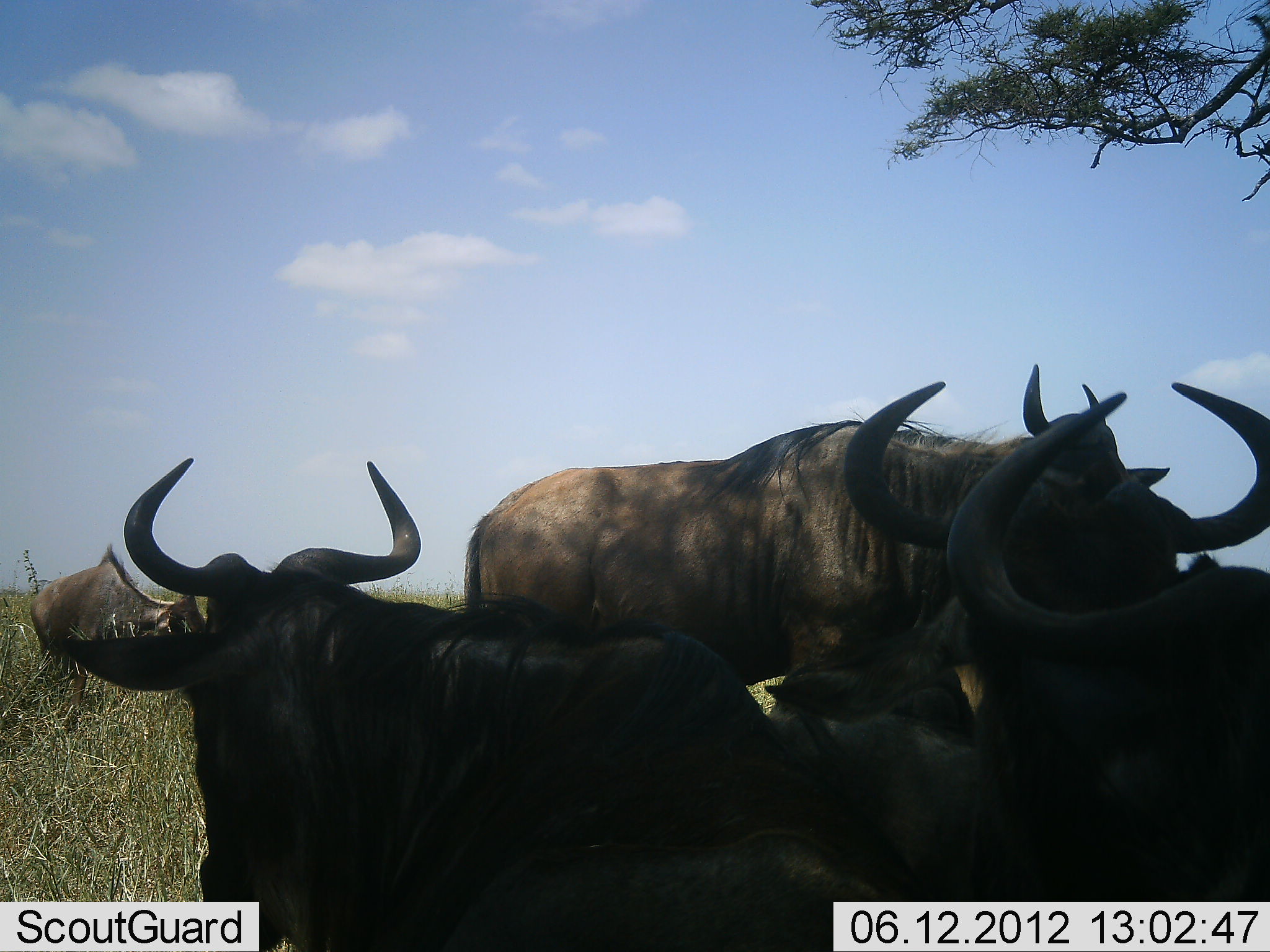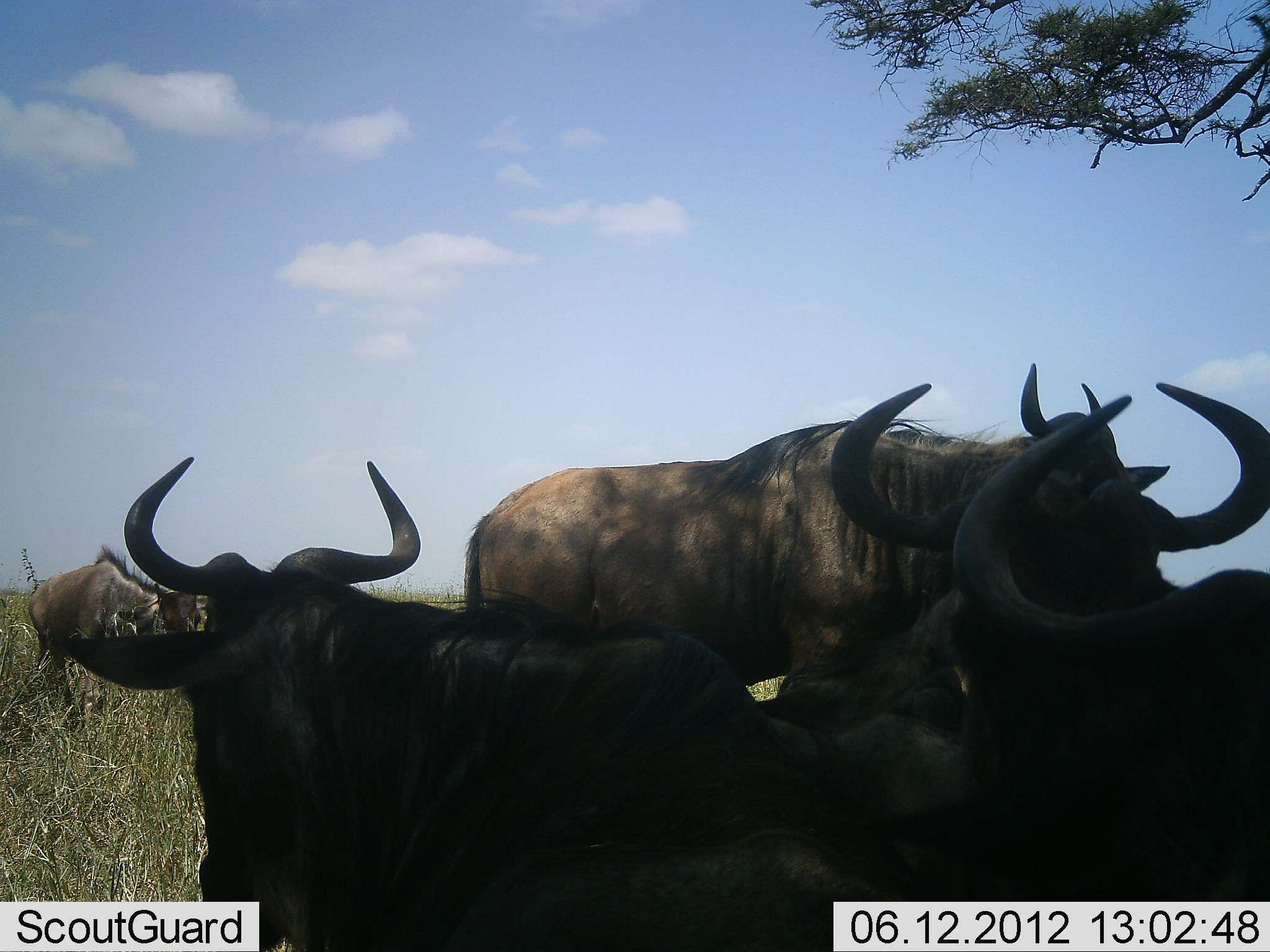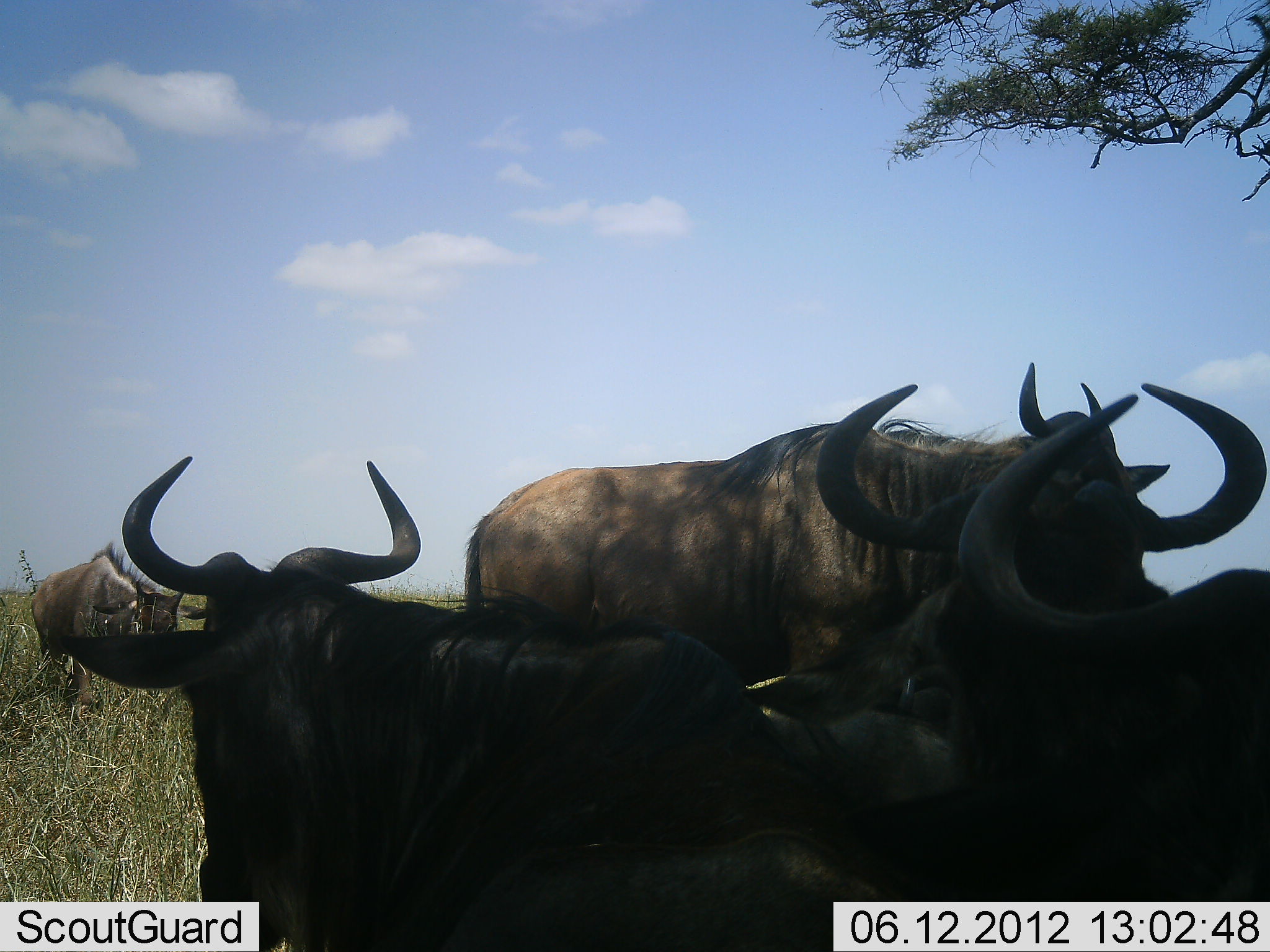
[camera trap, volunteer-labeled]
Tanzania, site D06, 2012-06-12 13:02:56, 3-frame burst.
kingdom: Animalia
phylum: Chordata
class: Mammalia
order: Artiodactyla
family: Bovidae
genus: Connochaetes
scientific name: Connochaetes taurinus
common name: blue wildebeest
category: wildebeest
Wildebeest (blue wildebeest) (Connochaetes taurinus), count 5. Behavior (volunteer vote fractions): standing 100%, resting 70%, moving 0%, interacting 0%. Young present (vote fraction): 10%. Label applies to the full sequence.